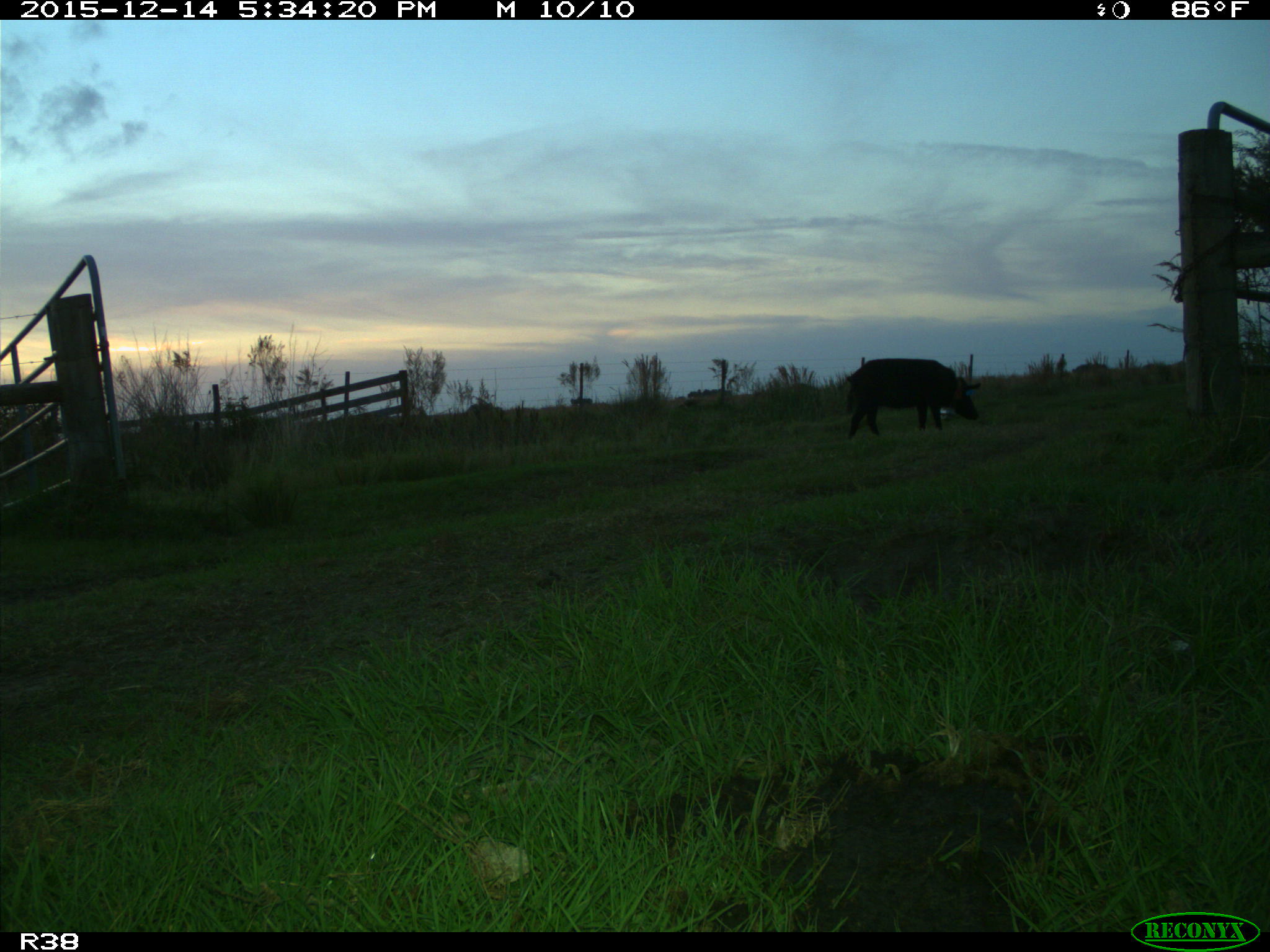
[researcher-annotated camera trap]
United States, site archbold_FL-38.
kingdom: Animalia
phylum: Chordata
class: Mammalia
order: Artiodactyla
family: Suidae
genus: Sus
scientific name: Sus scrofa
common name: wild boar